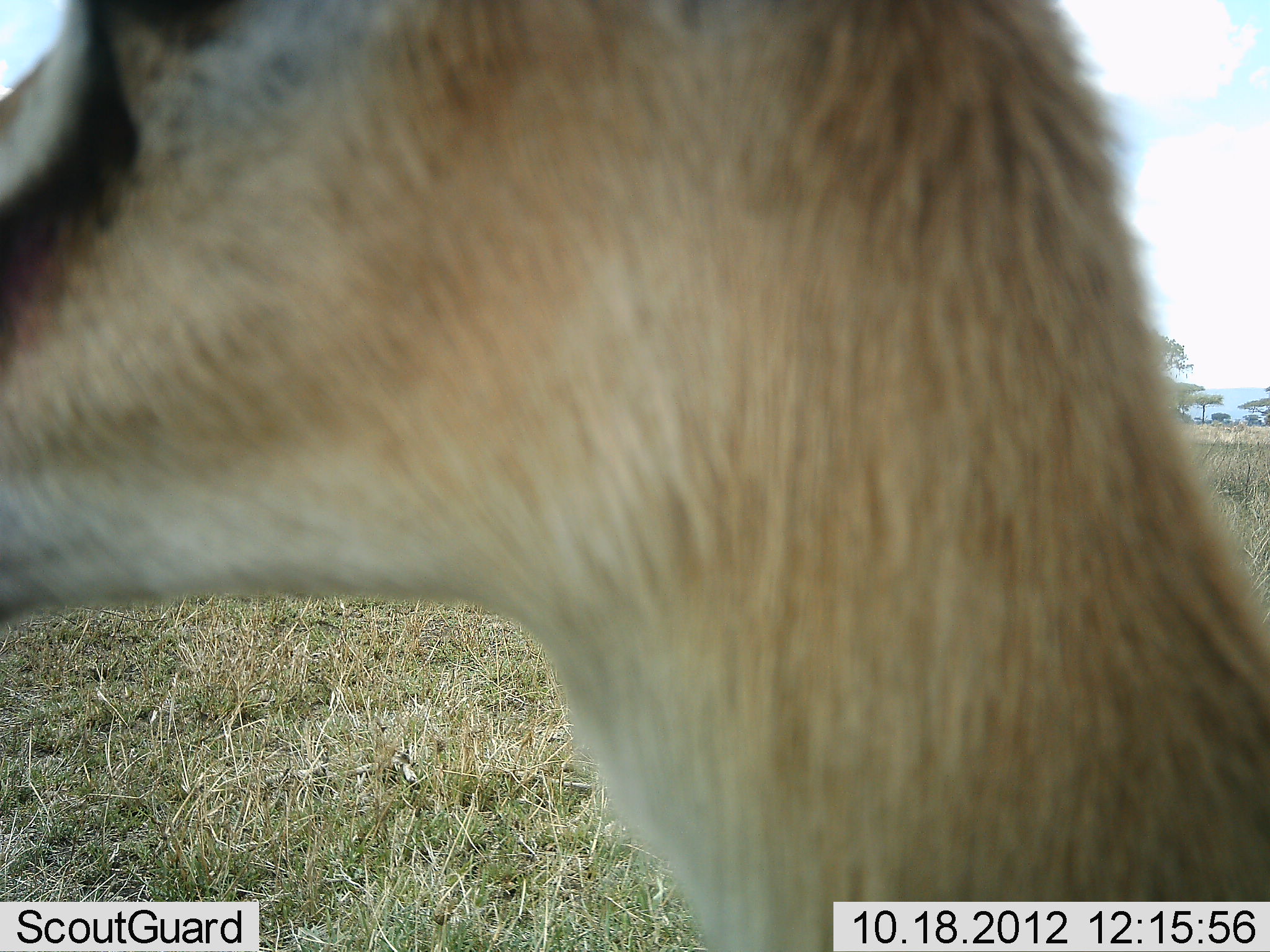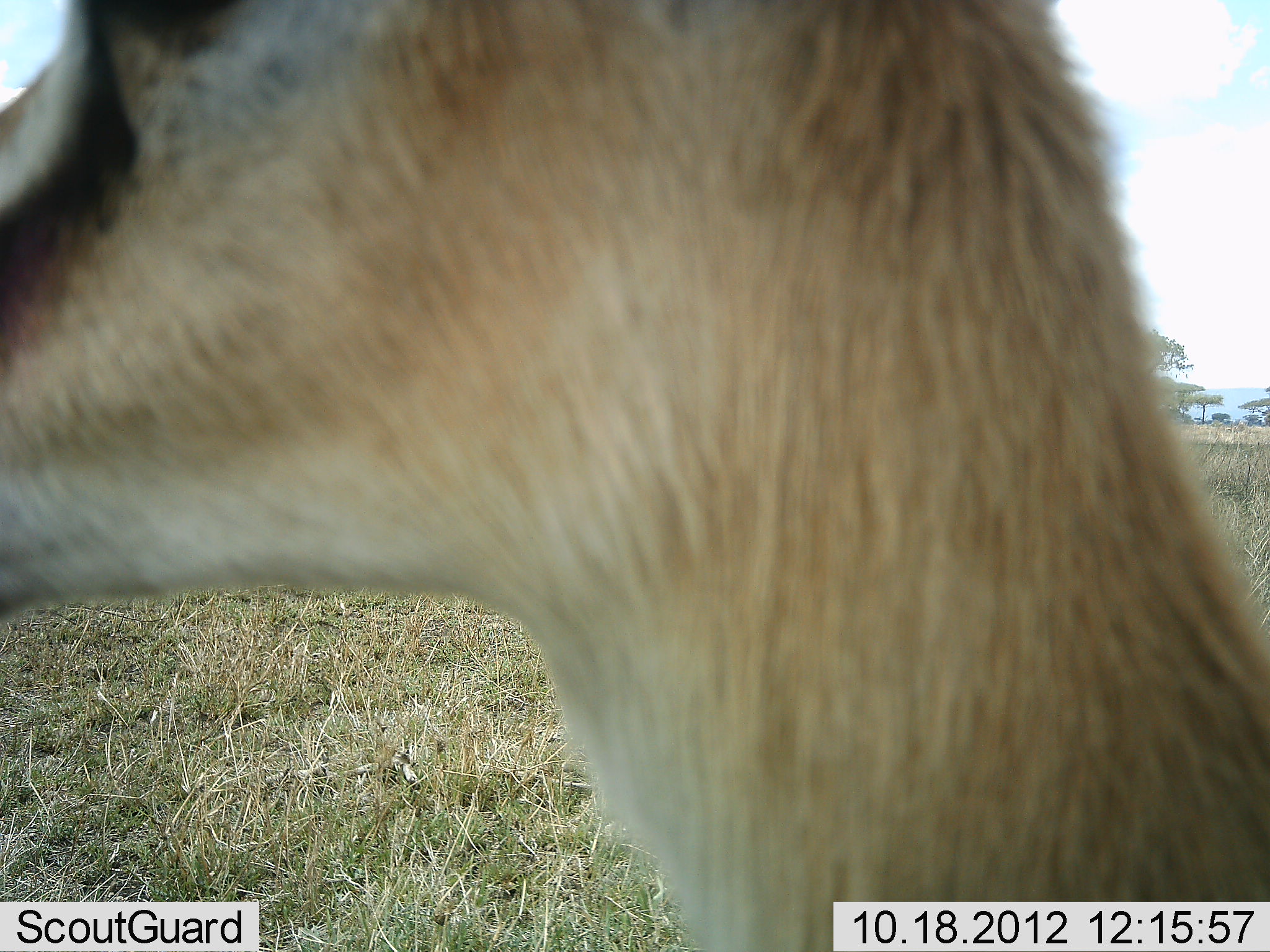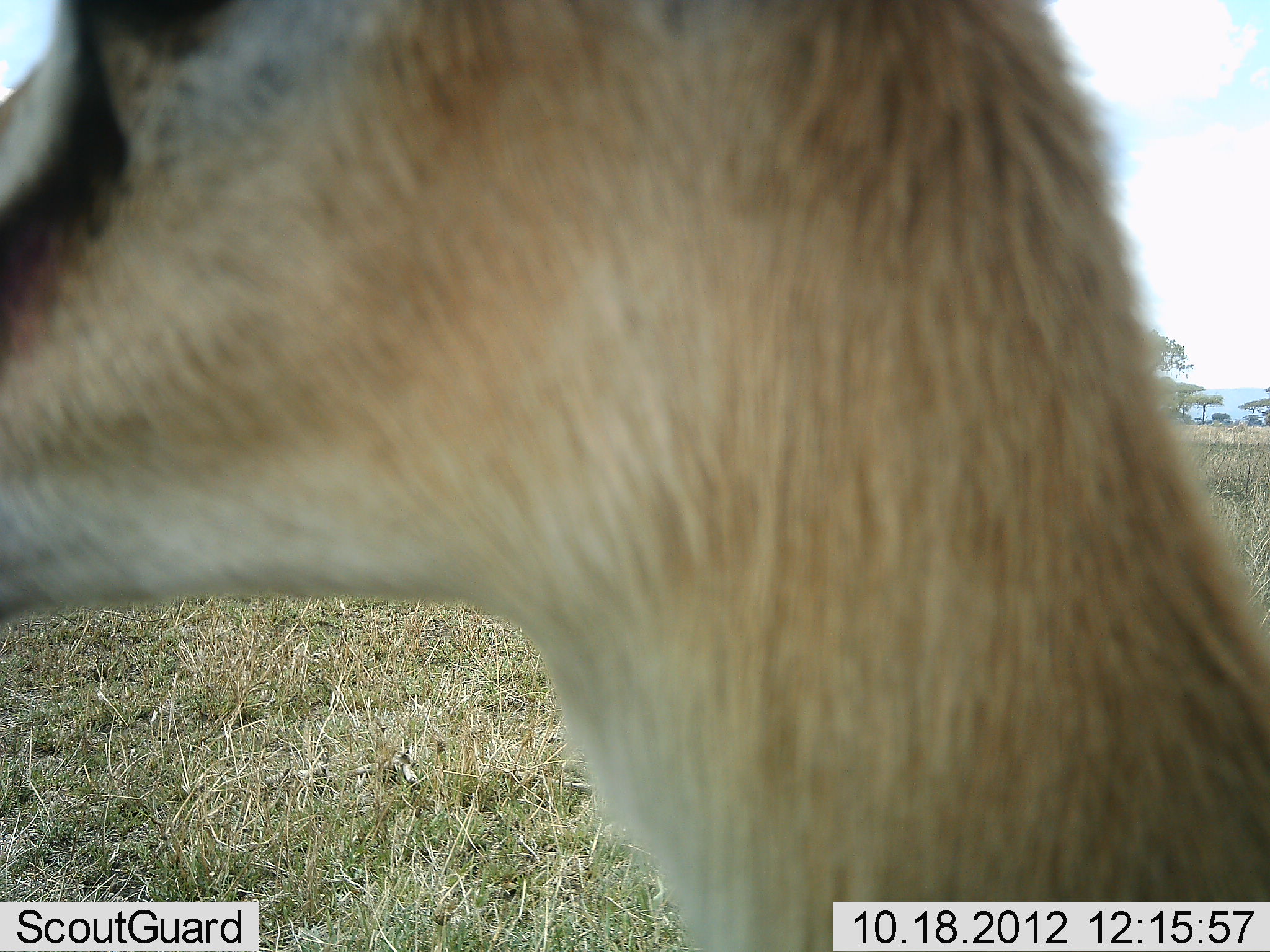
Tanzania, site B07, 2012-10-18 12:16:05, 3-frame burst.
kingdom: Animalia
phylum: Chordata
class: Mammalia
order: Artiodactyla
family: Bovidae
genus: Eudorcas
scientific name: Eudorcas thomsonii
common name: thomson's gazelle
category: gazellethomsons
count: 1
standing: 100%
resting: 0%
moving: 0%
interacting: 0%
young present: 0%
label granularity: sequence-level